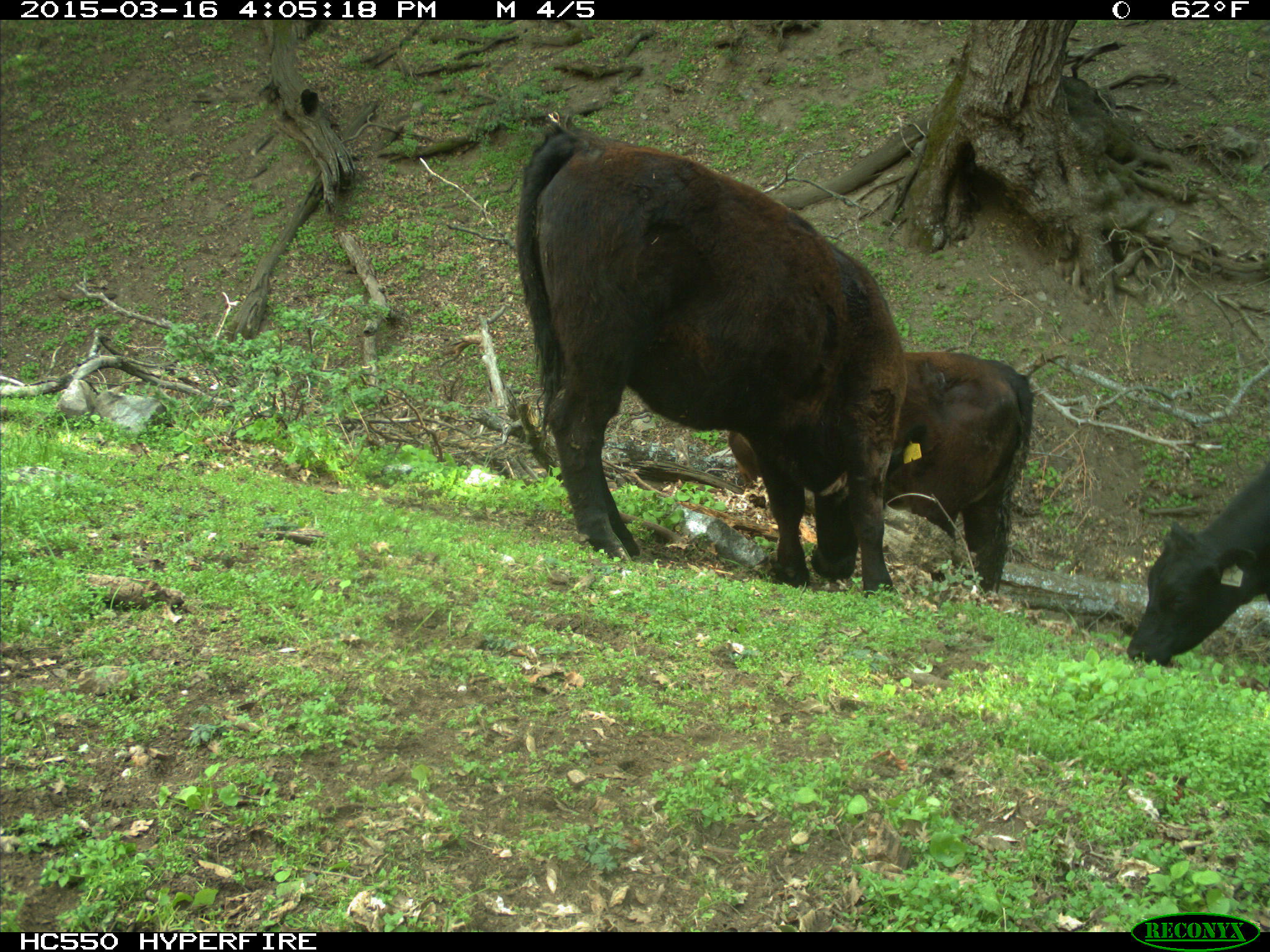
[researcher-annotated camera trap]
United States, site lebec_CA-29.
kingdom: Animalia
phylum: Chordata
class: Mammalia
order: Artiodactyla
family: Bovidae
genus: Bos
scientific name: Bos taurus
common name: domestic cow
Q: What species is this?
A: Bos taurus (domestic cow).